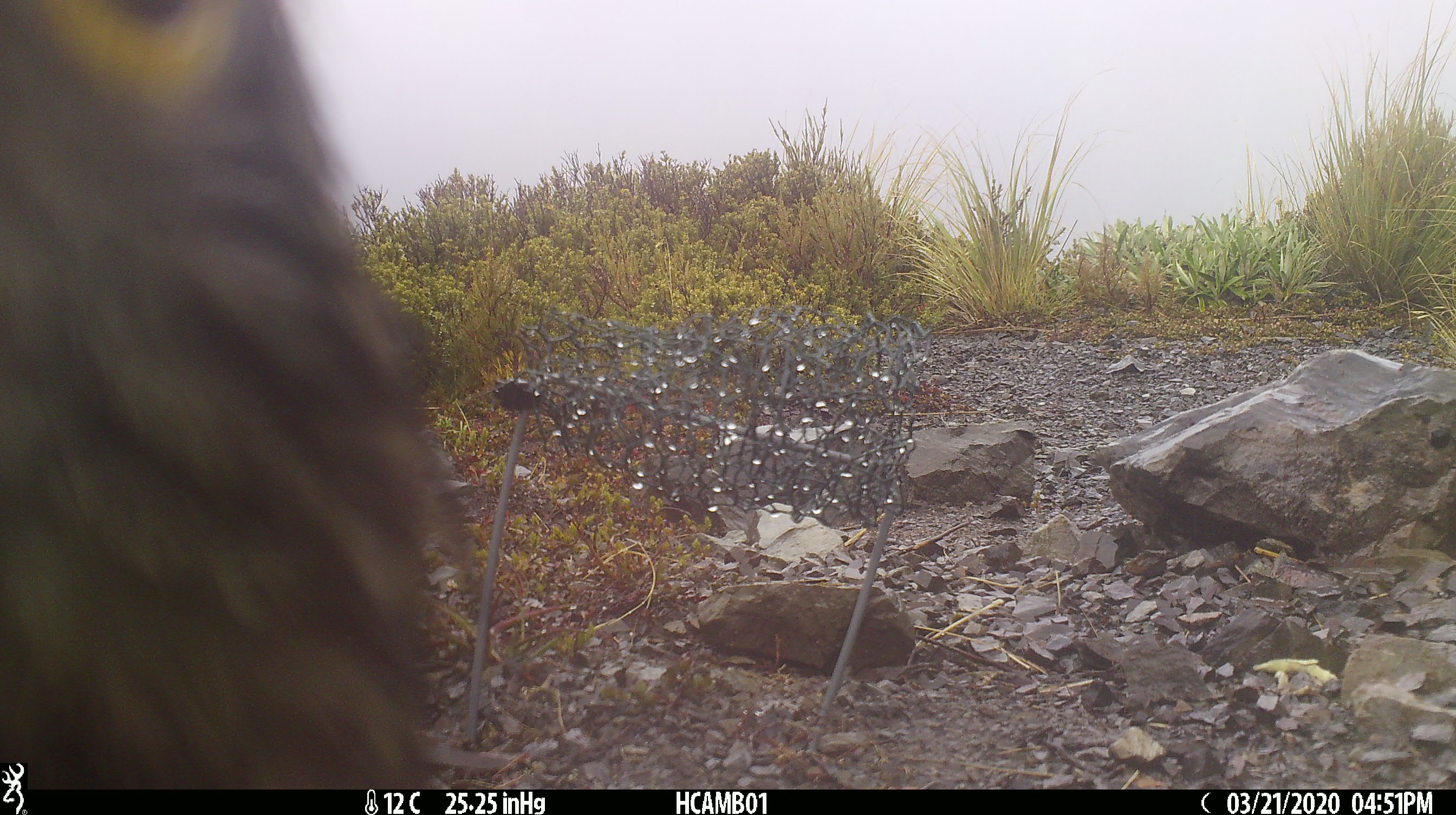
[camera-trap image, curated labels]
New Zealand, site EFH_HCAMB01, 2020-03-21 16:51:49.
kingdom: Animalia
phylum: Chordata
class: Aves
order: Psittaciformes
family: Strigopidae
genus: Nestor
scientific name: Nestor notabilis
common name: kea